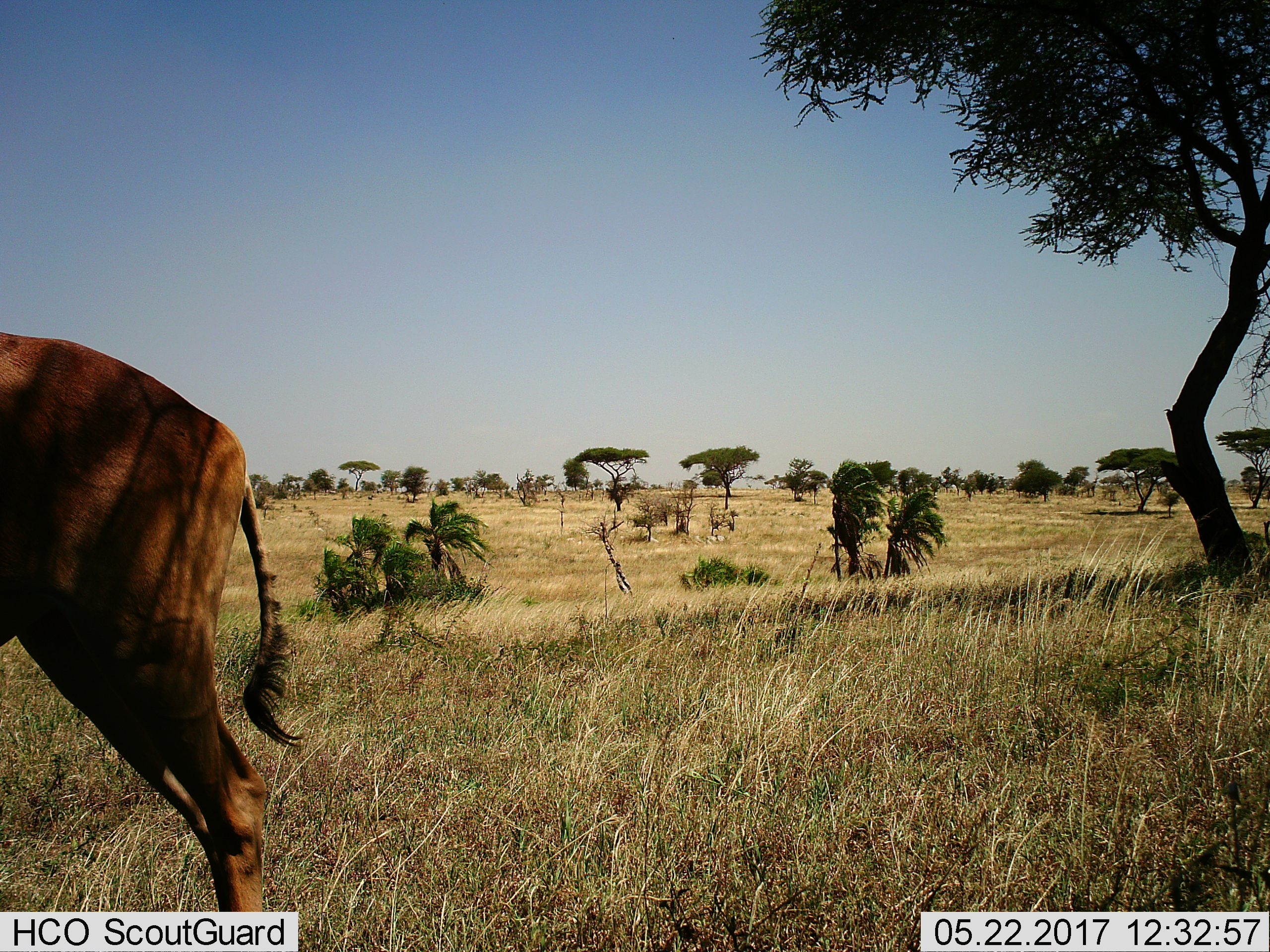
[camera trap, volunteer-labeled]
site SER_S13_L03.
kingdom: Animalia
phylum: Chordata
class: Mammalia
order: Artiodactyla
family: Bovidae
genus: Alcelaphus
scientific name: Alcelaphus buselaphus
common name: hartebeest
Hartebeest (Alcelaphus buselaphus), count 1. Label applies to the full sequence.